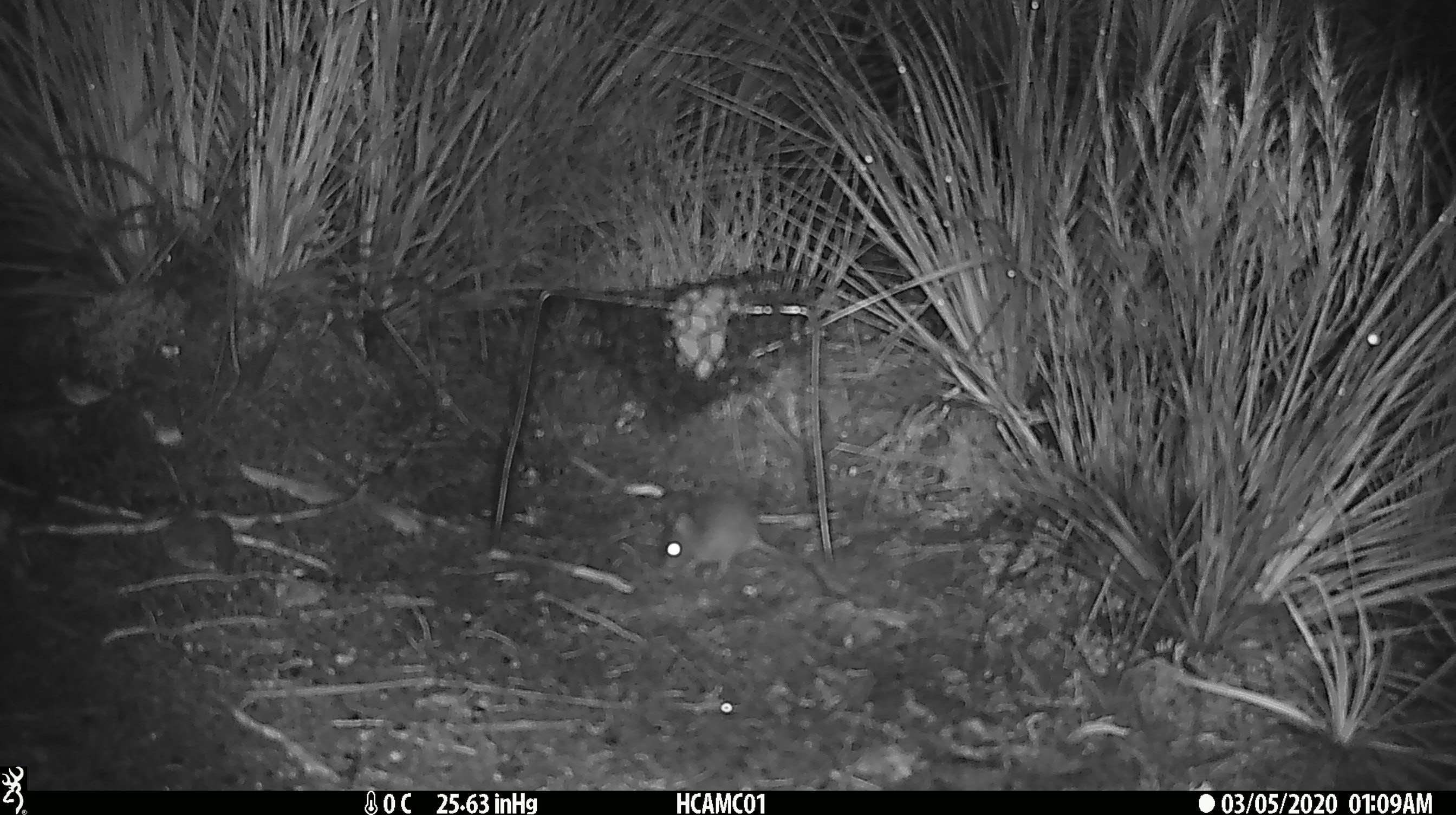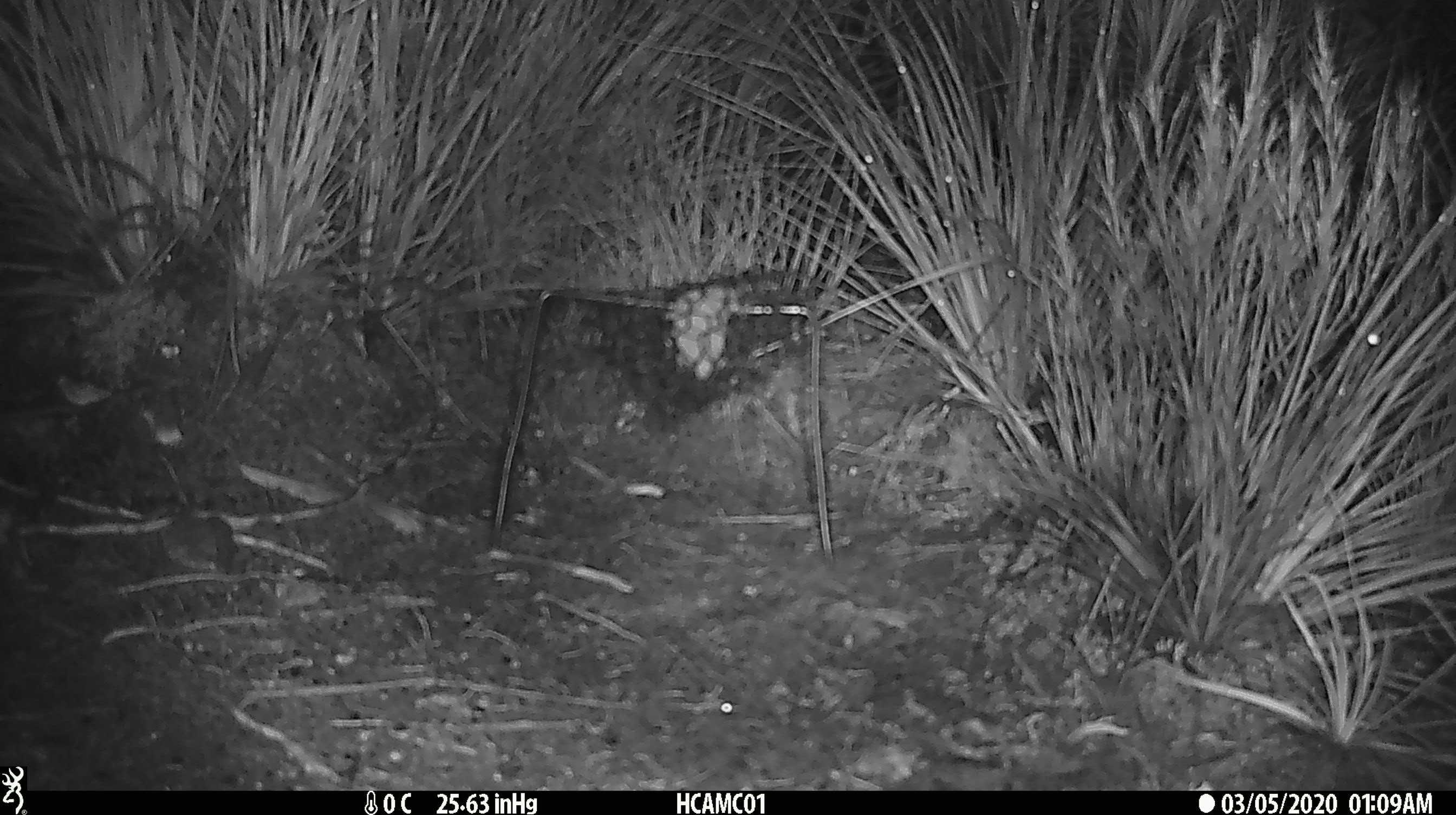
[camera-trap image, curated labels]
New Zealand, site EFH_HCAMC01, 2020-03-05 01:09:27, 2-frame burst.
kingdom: Animalia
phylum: Chordata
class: Mammalia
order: Rodentia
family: Muridae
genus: Mus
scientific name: Mus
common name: mouse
Mouse (Mus).